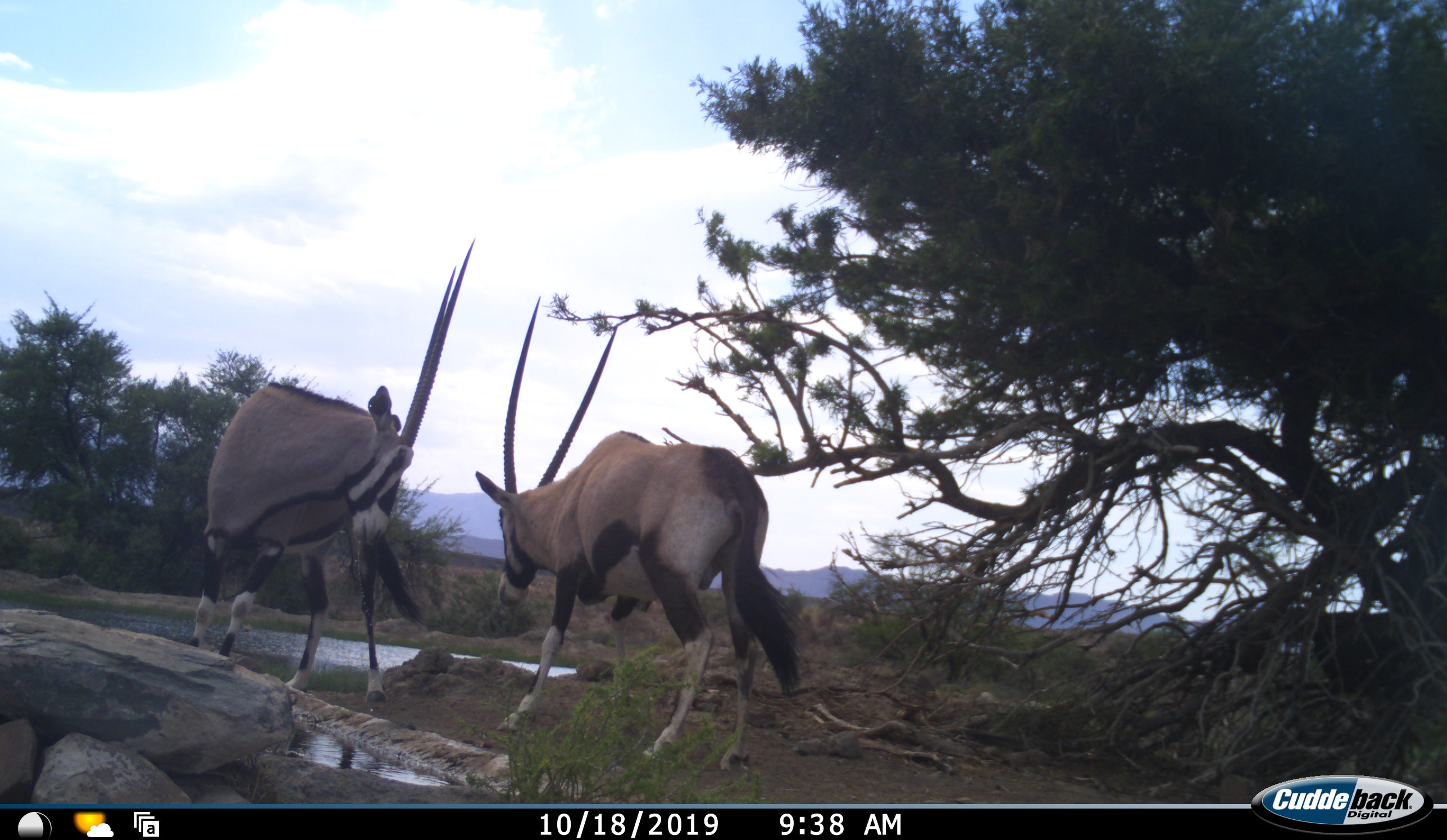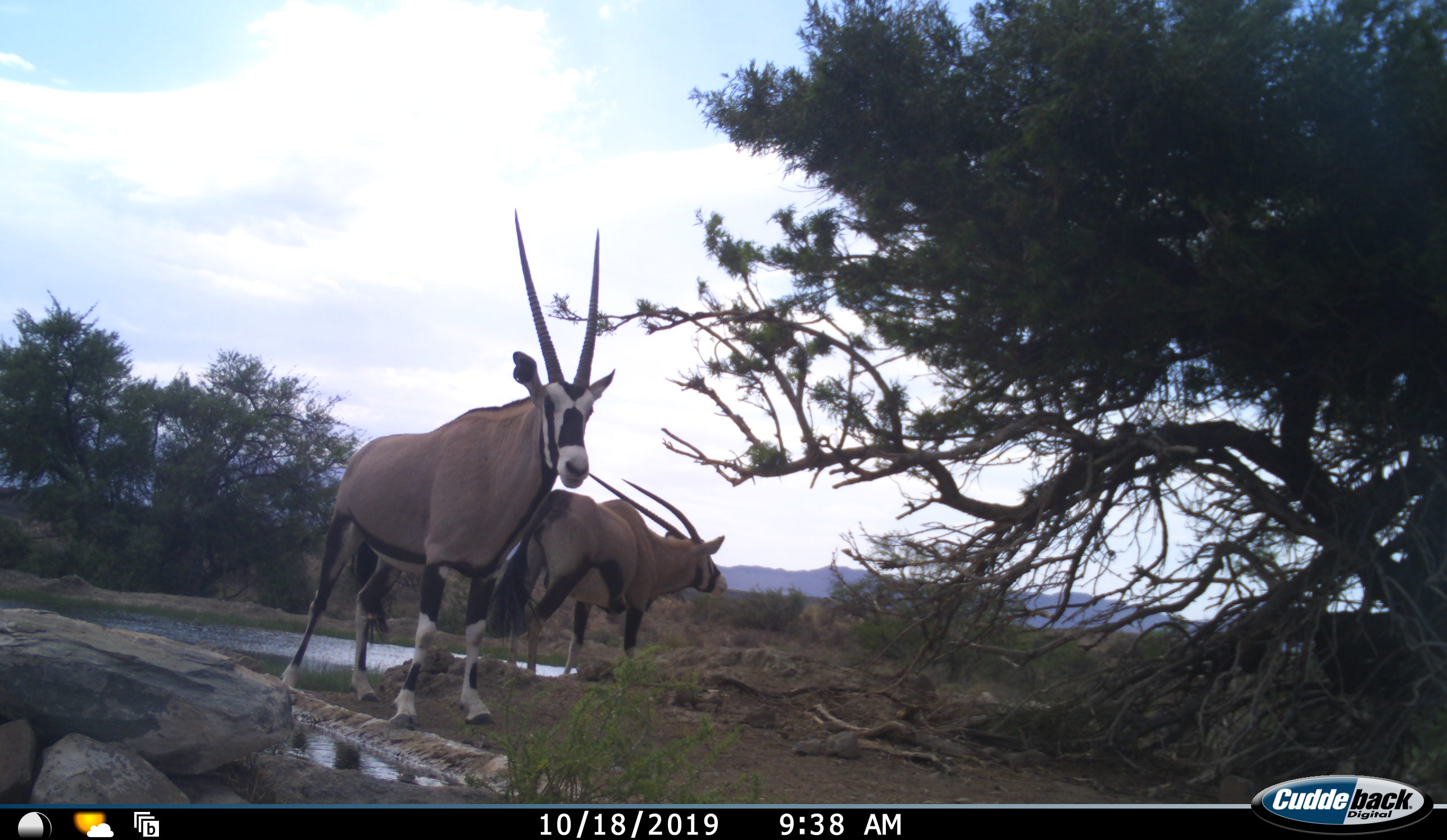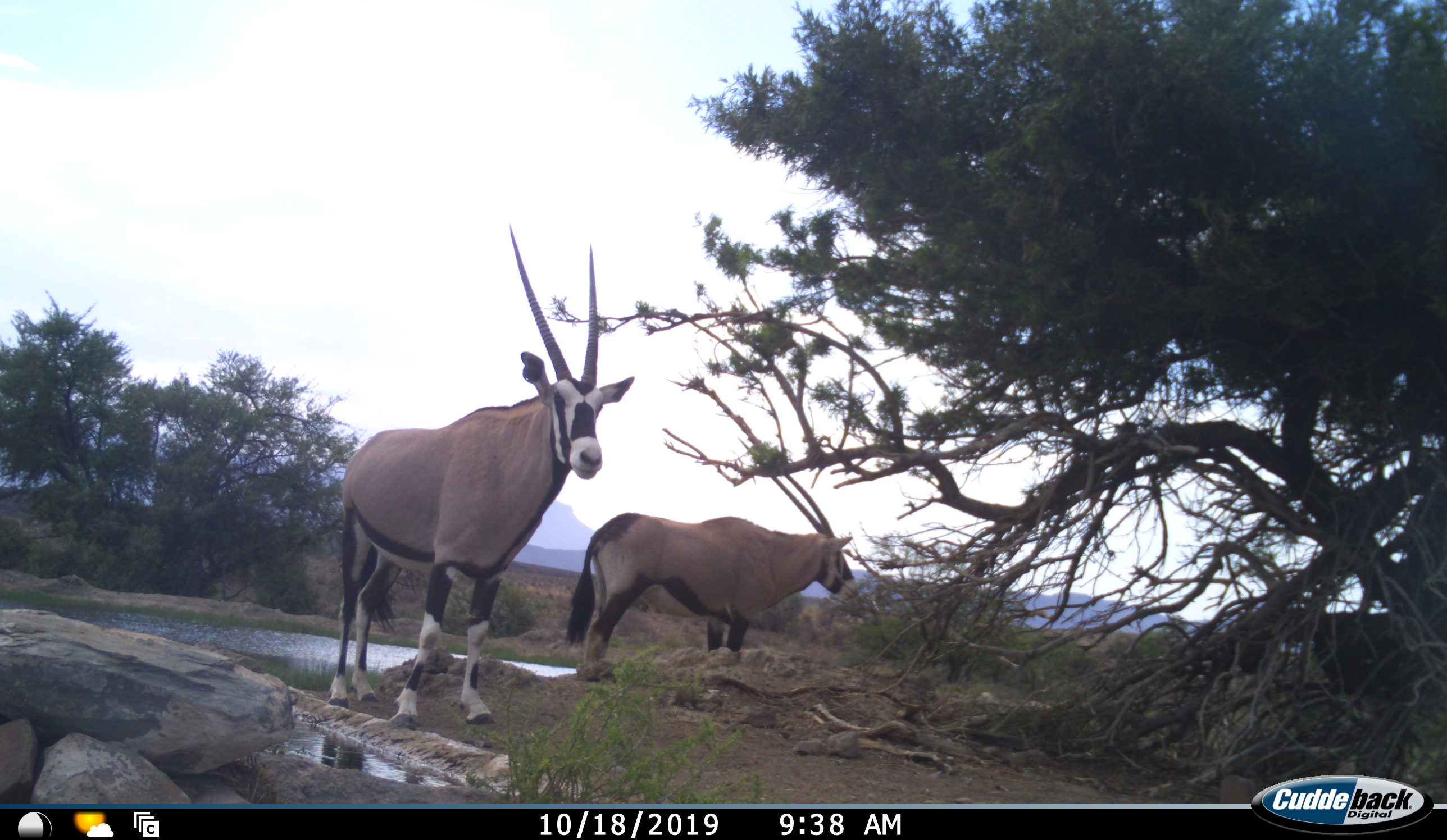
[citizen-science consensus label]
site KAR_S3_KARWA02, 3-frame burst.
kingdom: Animalia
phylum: Chordata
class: Mammalia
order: Artiodactyla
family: Bovidae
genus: Oryx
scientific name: Oryx gazella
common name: gemsbok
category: oryx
Oryx (gemsbok) (Oryx gazella), count 2. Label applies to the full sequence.